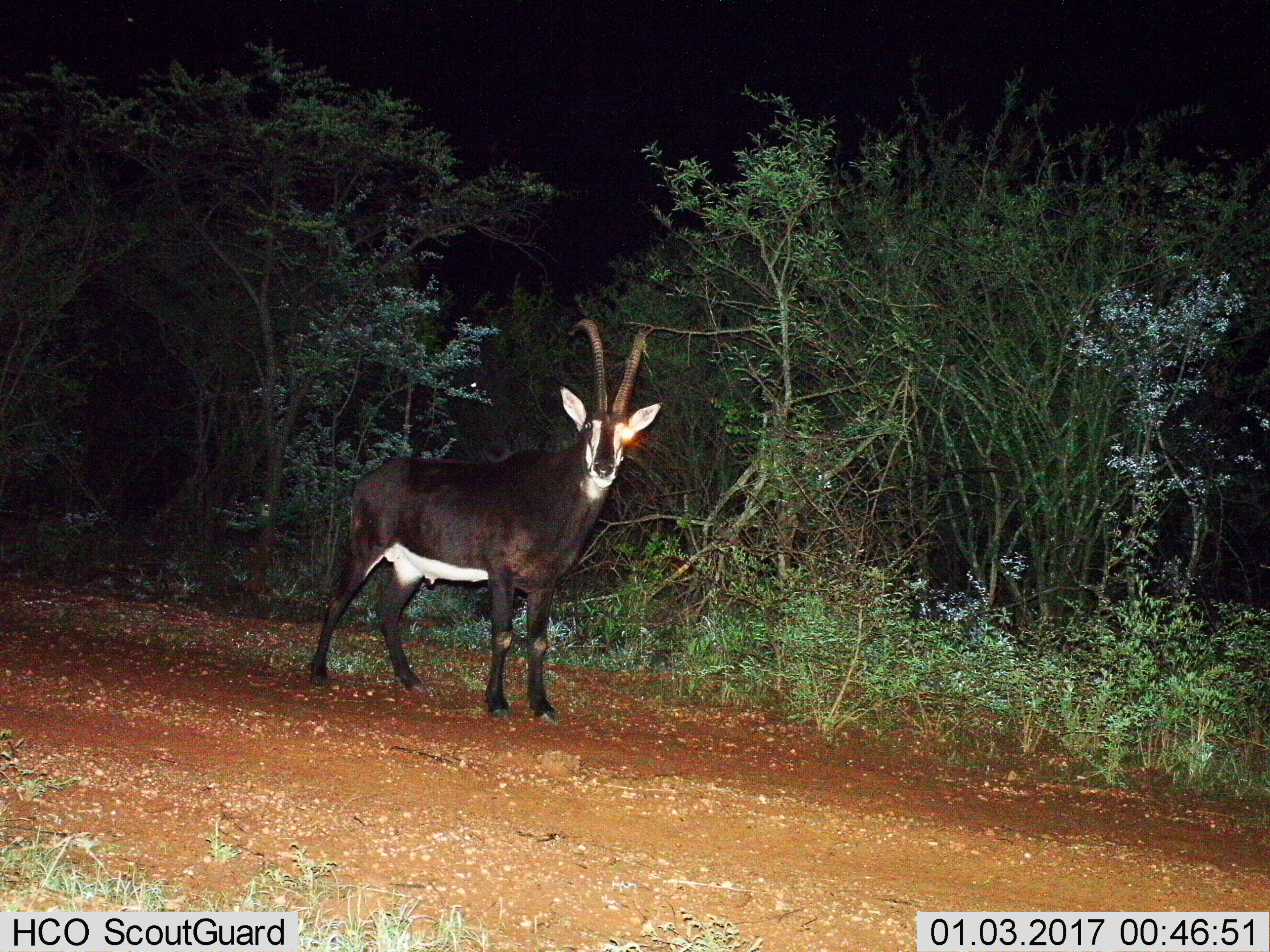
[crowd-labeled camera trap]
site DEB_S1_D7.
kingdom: Animalia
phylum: Chordata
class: Mammalia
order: Artiodactyla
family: Bovidae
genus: Hippotragus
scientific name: Hippotragus niger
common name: sable antelope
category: sable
Sable (sable antelope) (Hippotragus niger), count 1. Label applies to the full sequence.